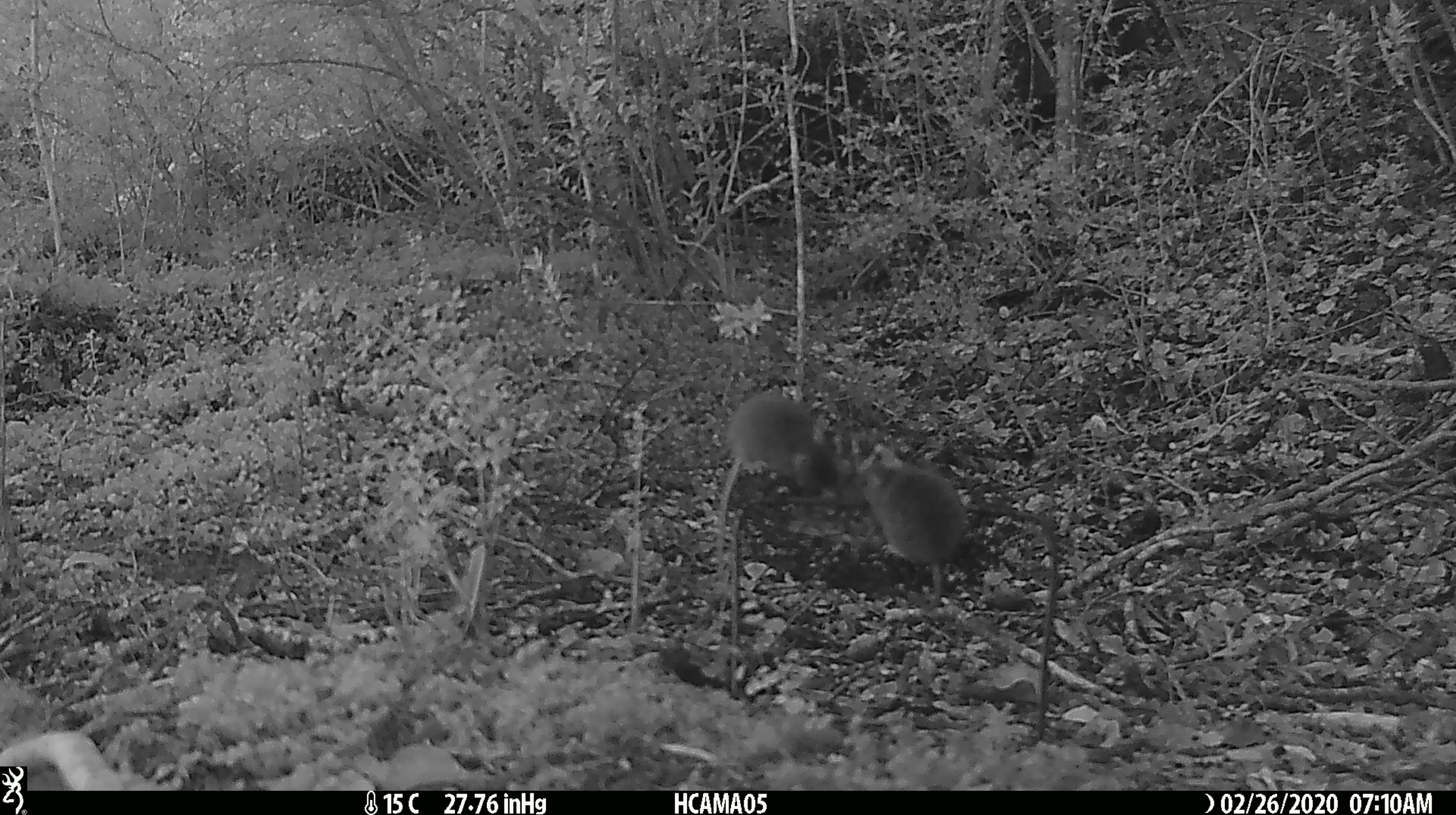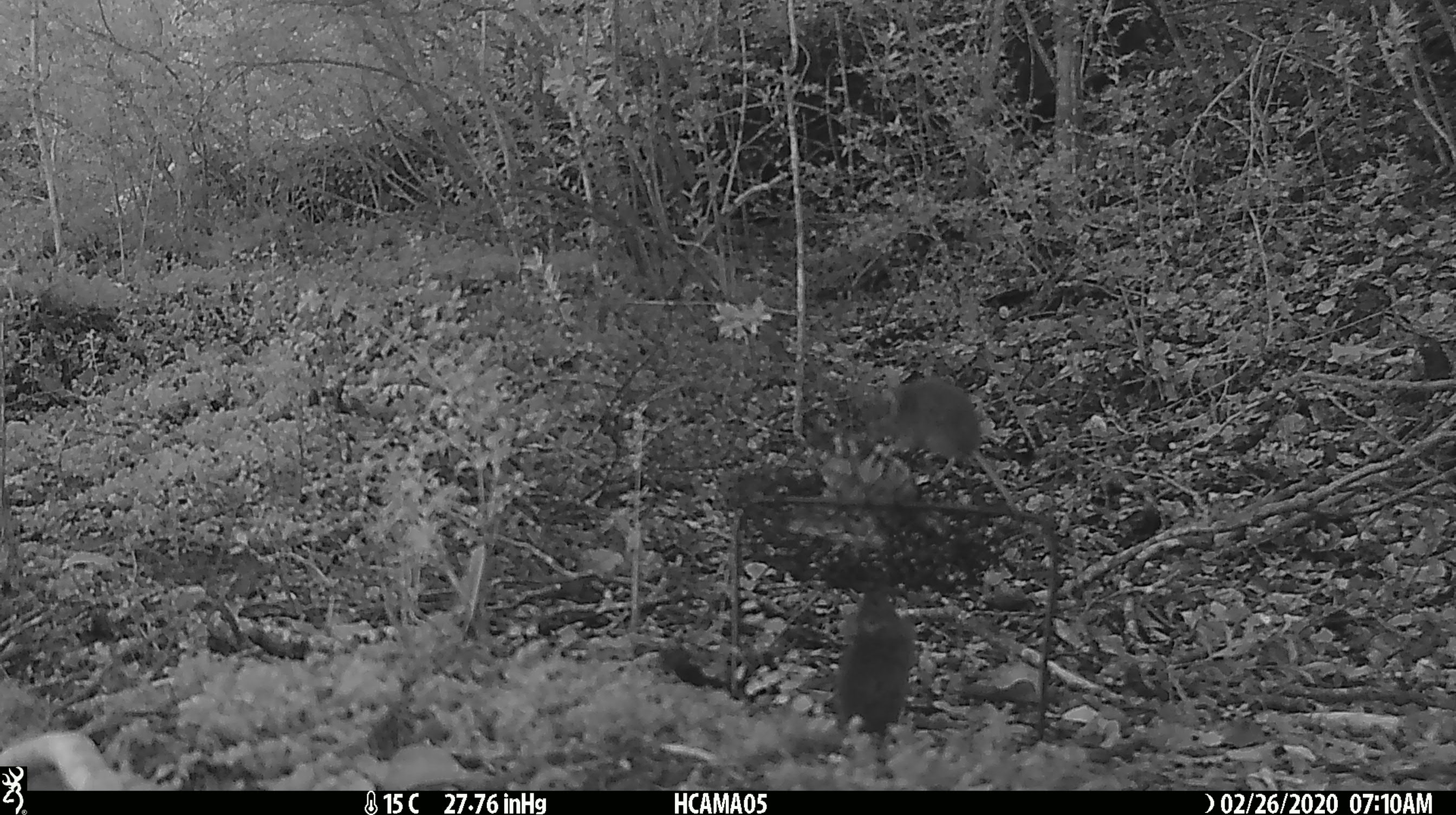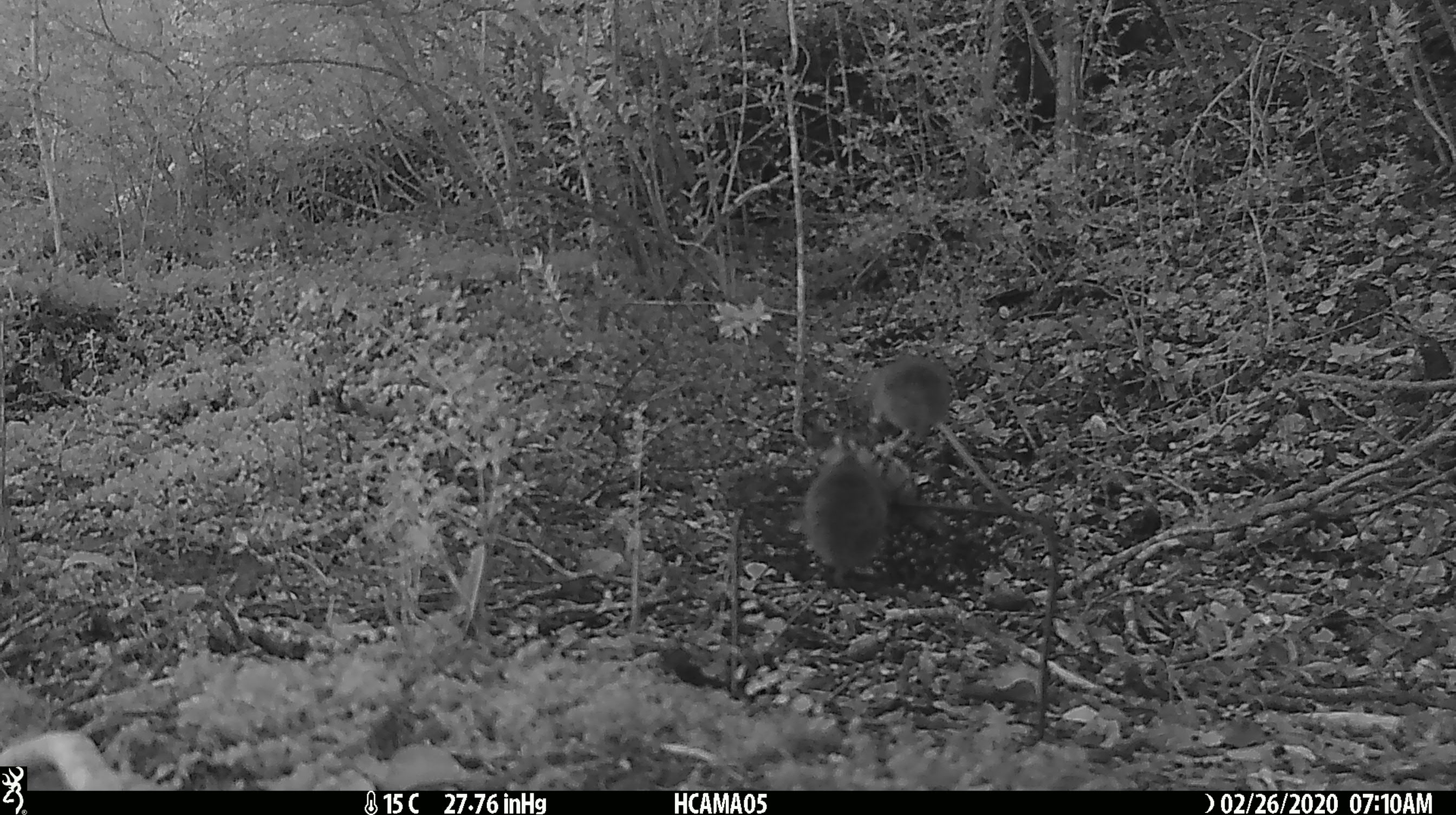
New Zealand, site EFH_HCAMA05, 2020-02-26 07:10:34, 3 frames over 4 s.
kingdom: Animalia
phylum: Chordata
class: Mammalia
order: Rodentia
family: Muridae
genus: Mus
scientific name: Mus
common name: mouse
Mouse (Mus).